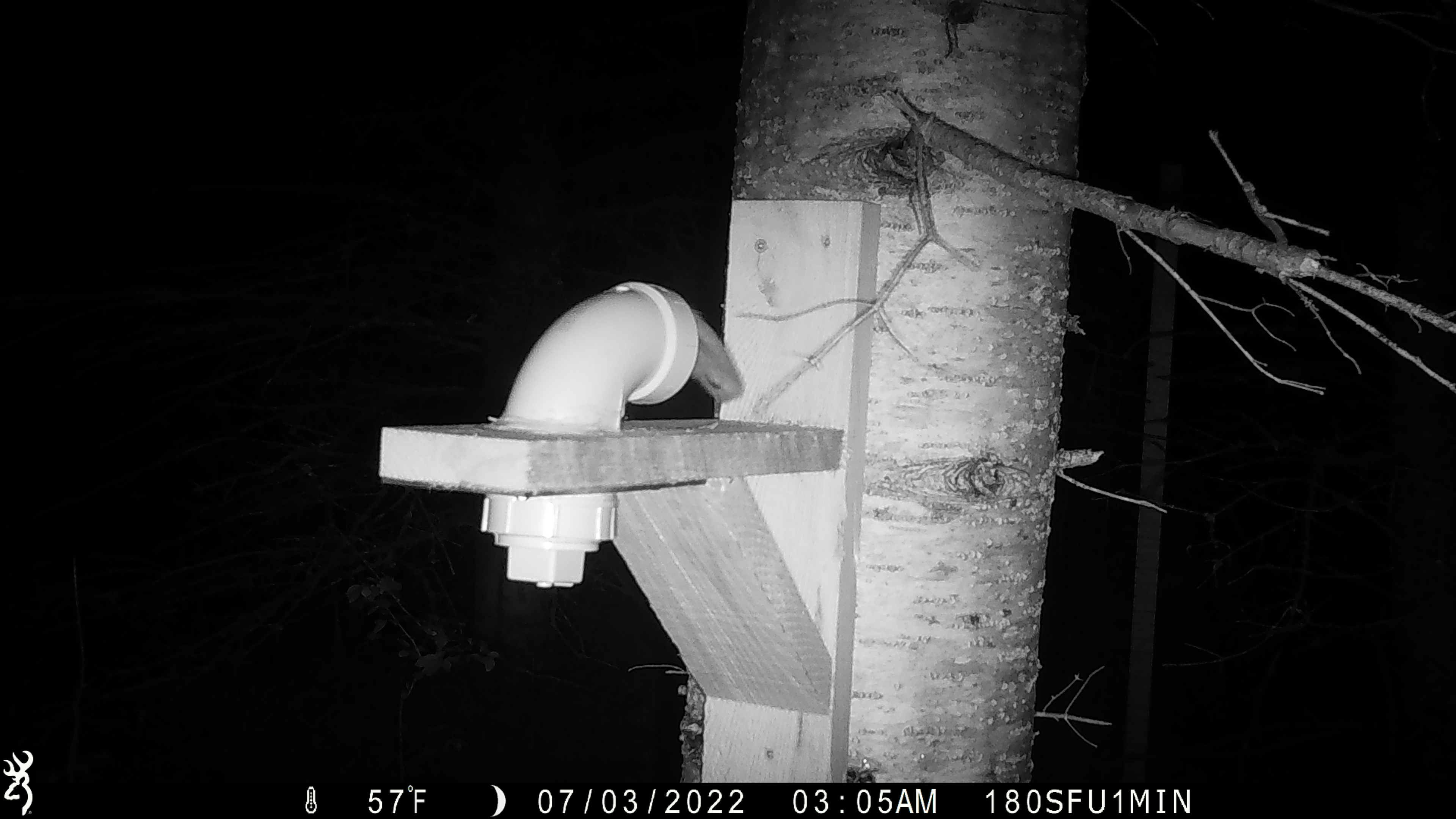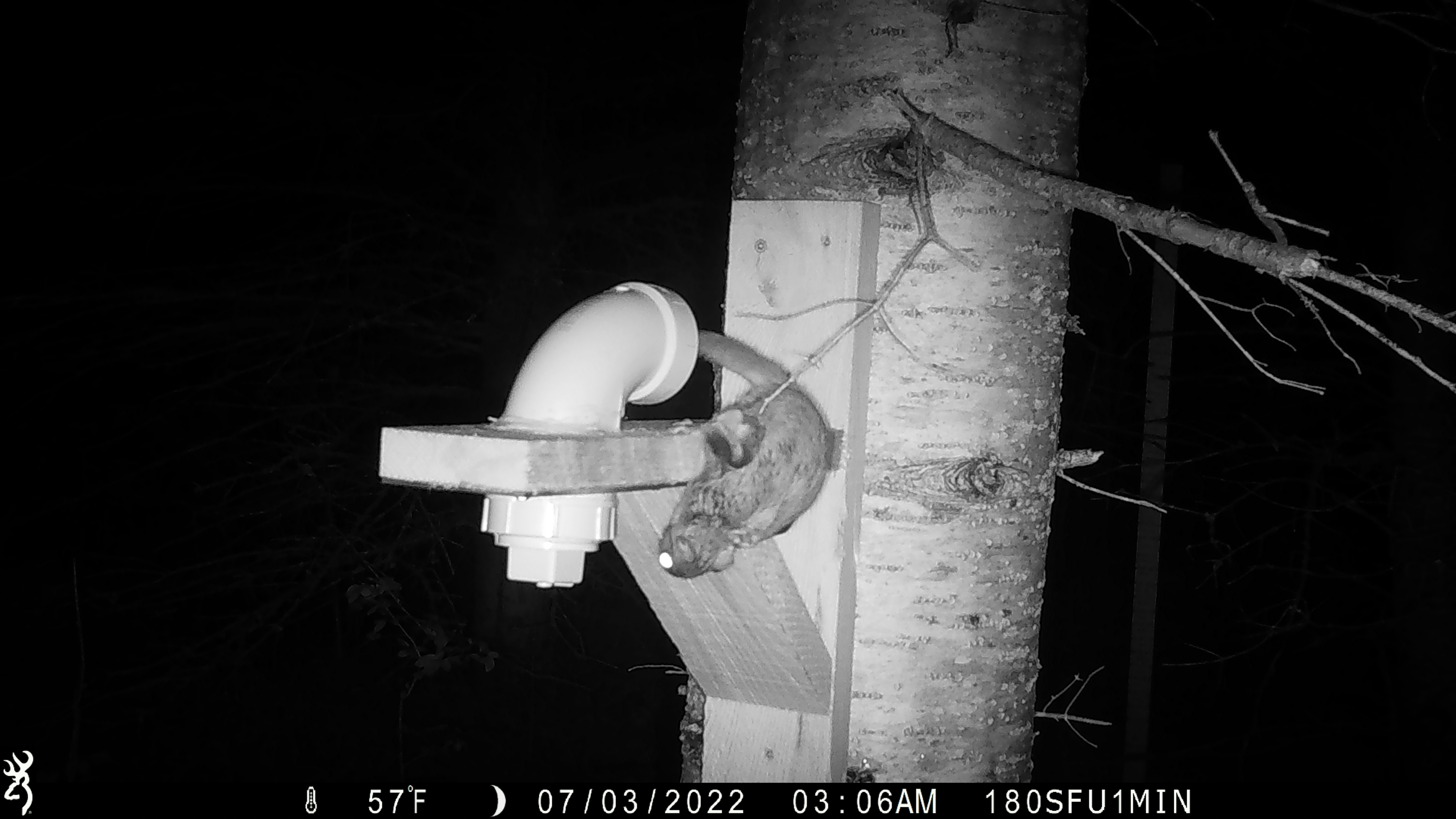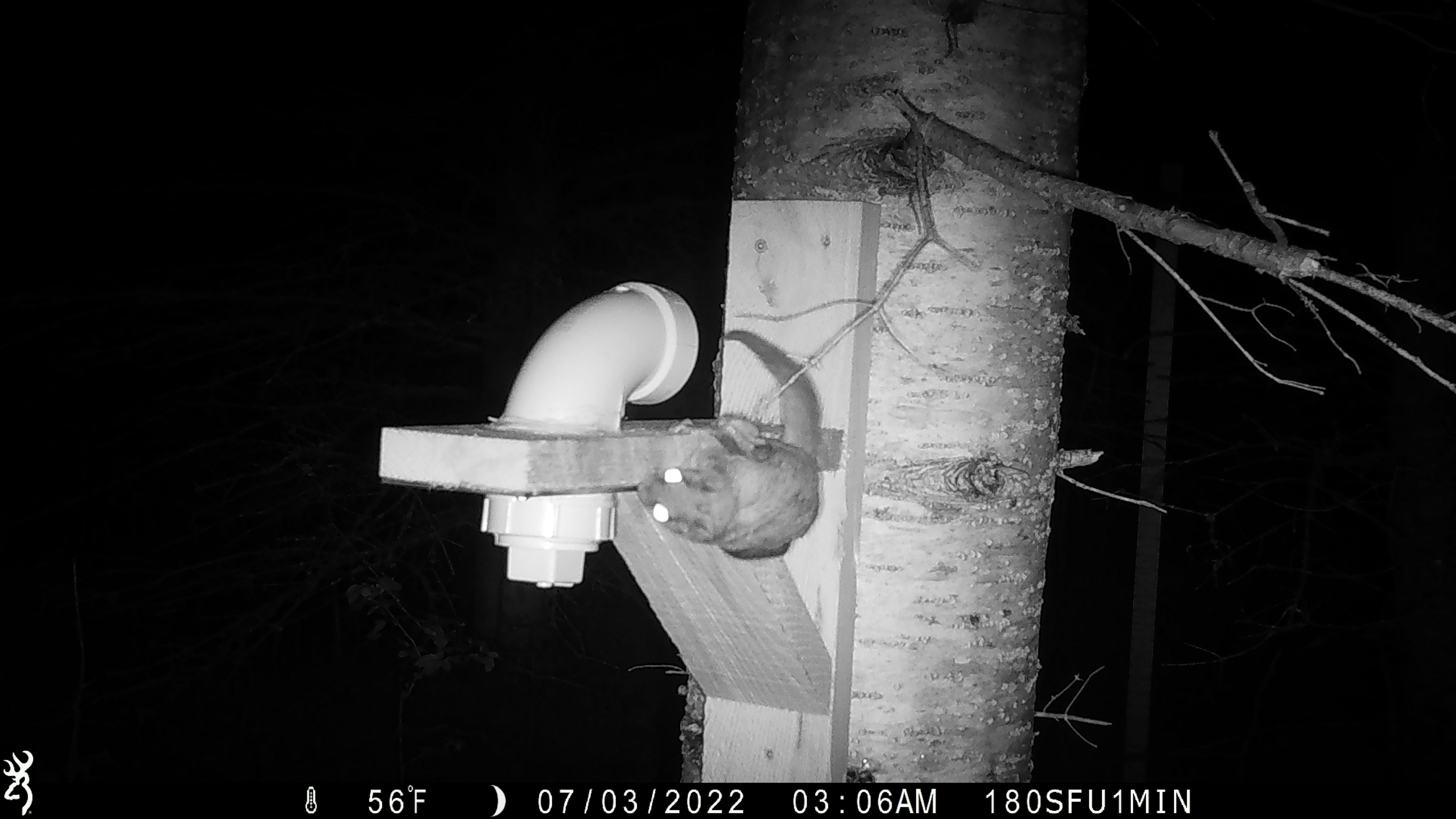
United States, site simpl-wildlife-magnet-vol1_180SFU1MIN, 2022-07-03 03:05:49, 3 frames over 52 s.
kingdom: Animalia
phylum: Chordata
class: Mammalia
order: Rodentia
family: Sciuridae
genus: Glaucomys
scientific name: Glaucomys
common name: flying squirrel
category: flying squirrel sp.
Flying squirrel sp. (flying squirrel) (Glaucomys).